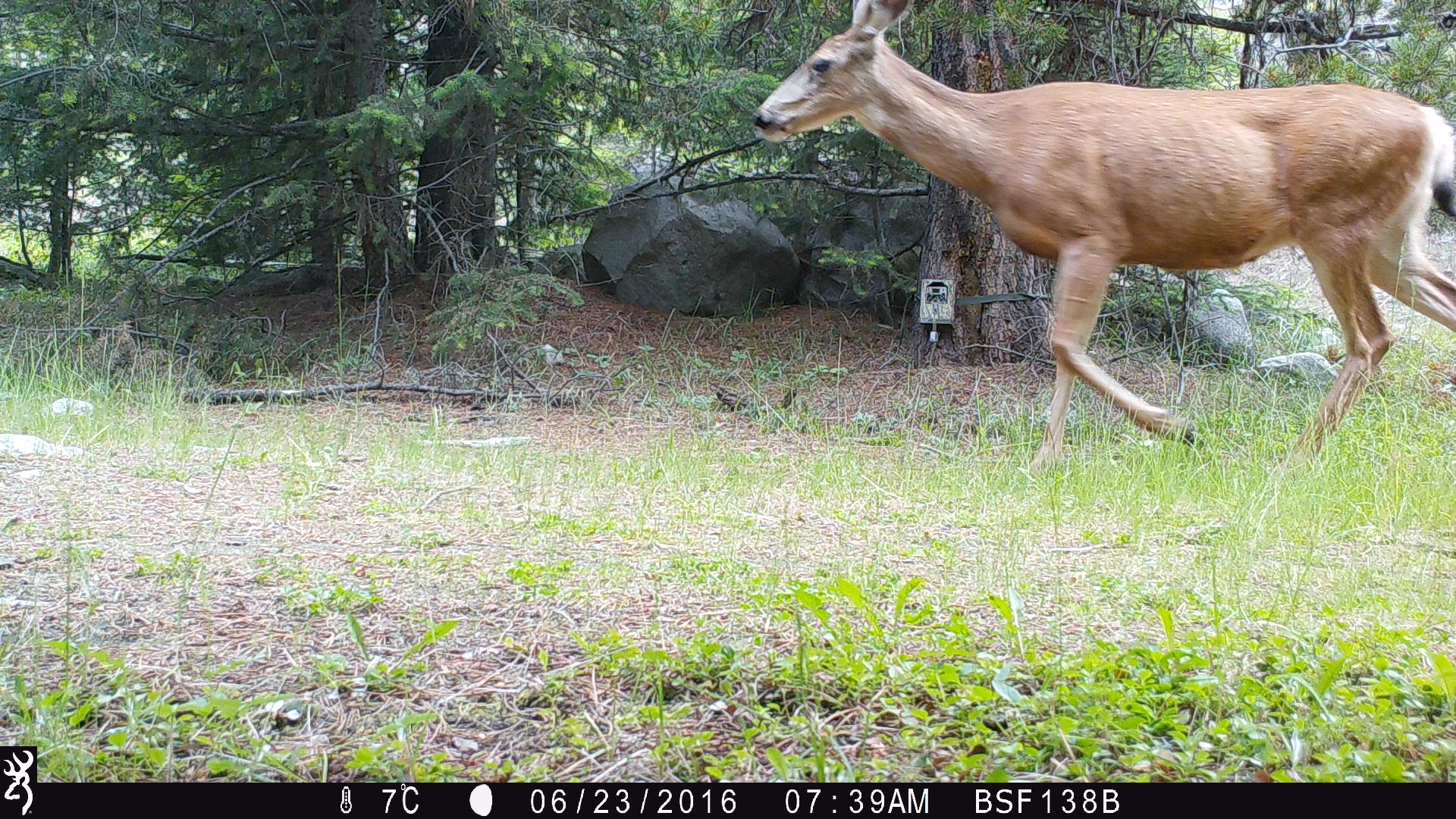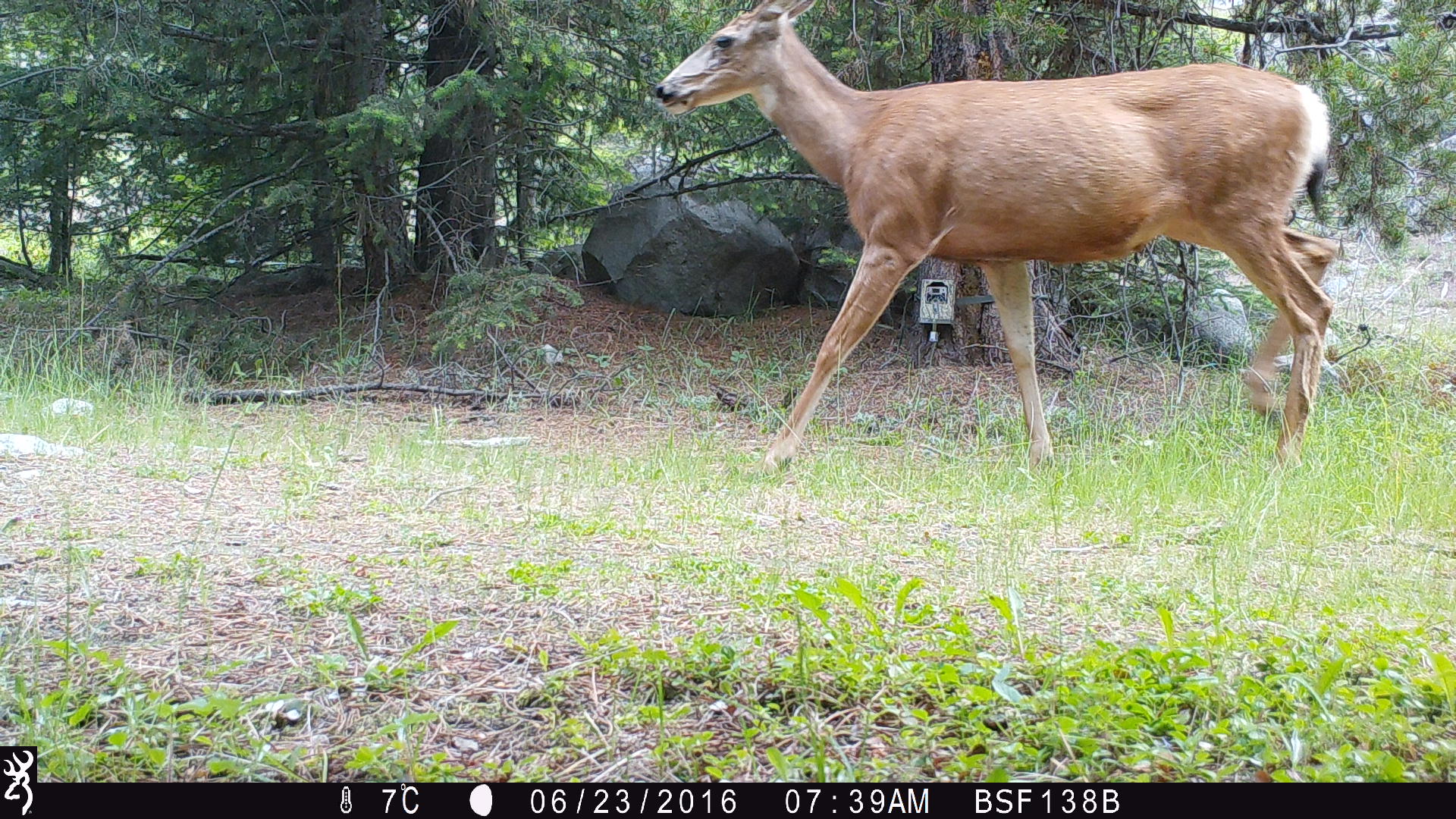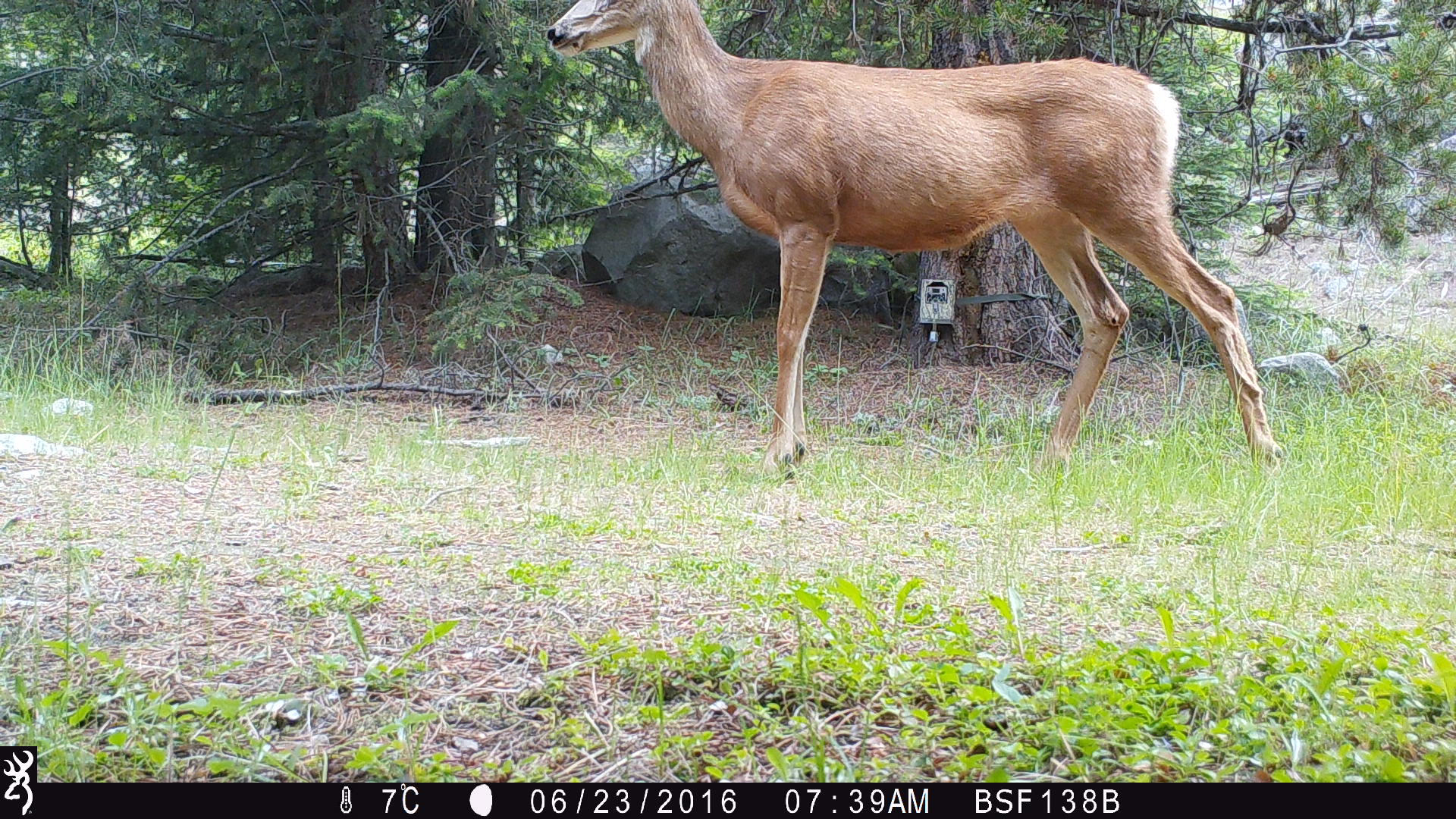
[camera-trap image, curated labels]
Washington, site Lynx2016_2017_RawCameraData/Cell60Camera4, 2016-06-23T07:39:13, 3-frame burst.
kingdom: Animalia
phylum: Chordata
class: Mammalia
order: Artiodactyla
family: Cervidae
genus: Odocoileus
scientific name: Odocoileus hemionus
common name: mule deer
Odocoileus hemionus (mule deer). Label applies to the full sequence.